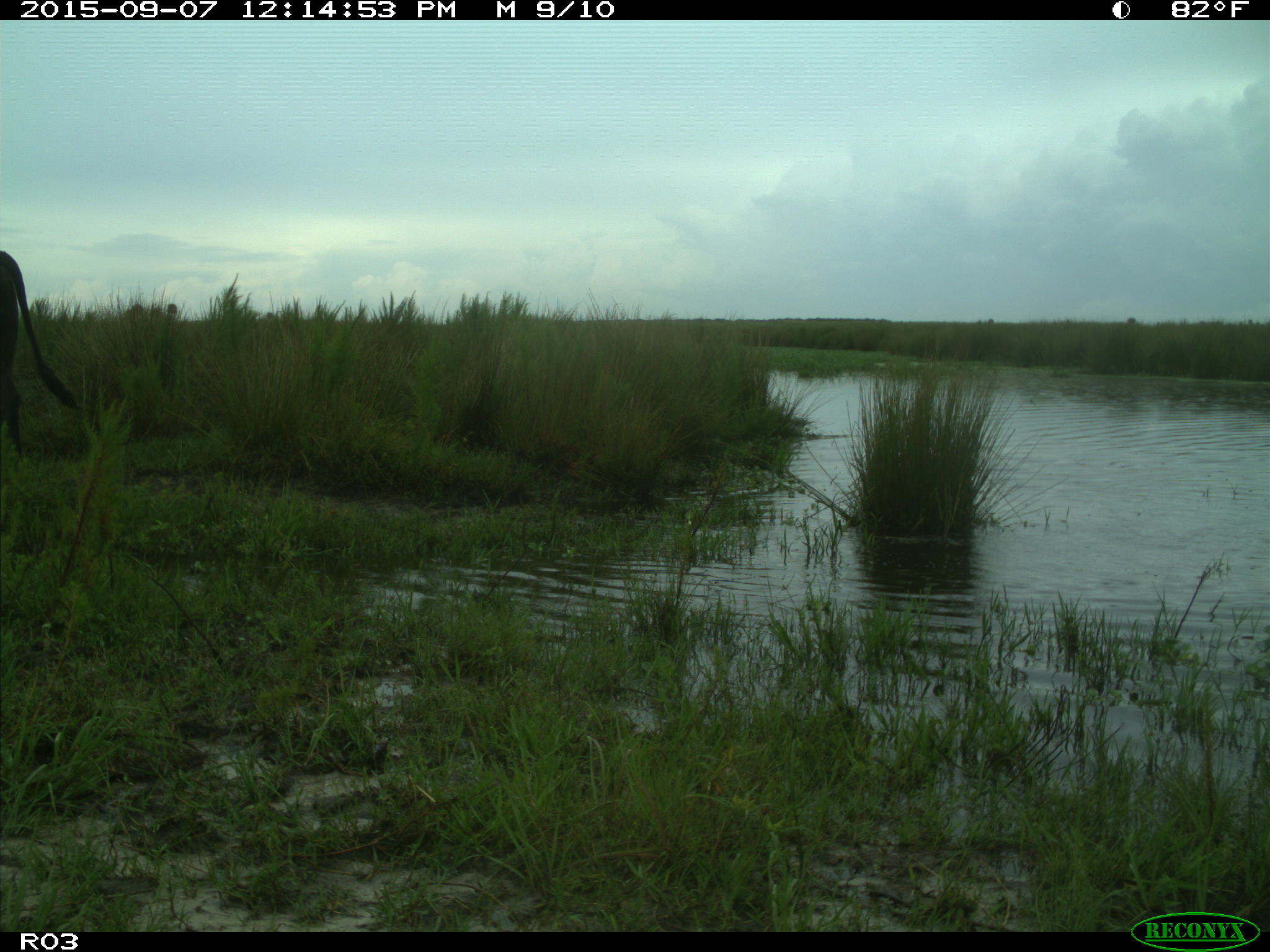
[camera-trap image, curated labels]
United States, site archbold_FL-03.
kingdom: Animalia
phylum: Chordata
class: Mammalia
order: Artiodactyla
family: Bovidae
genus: Bos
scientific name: Bos taurus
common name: domestic cow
Bos taurus (domestic cow).